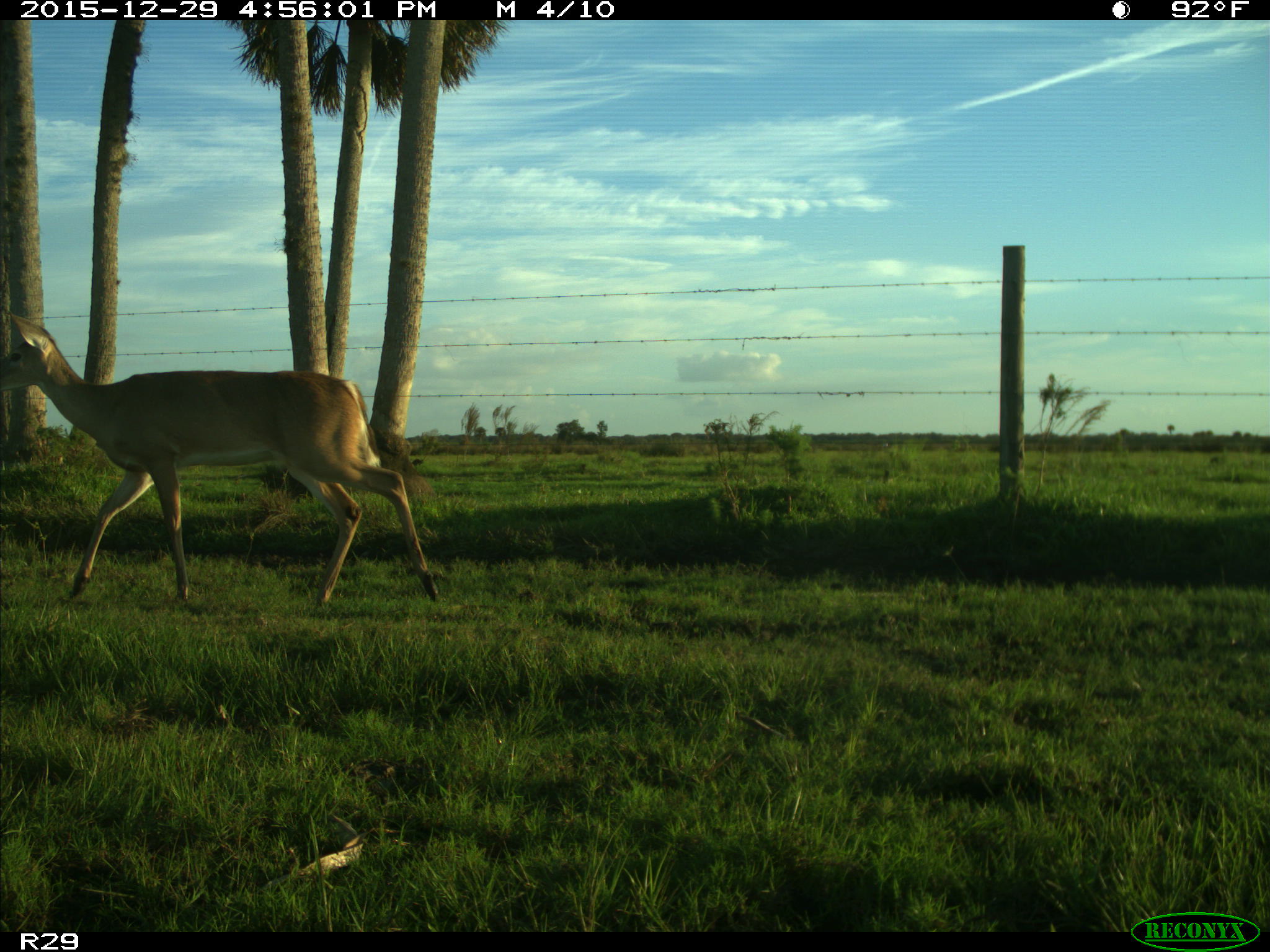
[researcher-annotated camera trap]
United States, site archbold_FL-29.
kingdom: Animalia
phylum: Chordata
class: Mammalia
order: Artiodactyla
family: Cervidae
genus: Odocoileus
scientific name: Odocoileus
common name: deer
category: unidentified deer